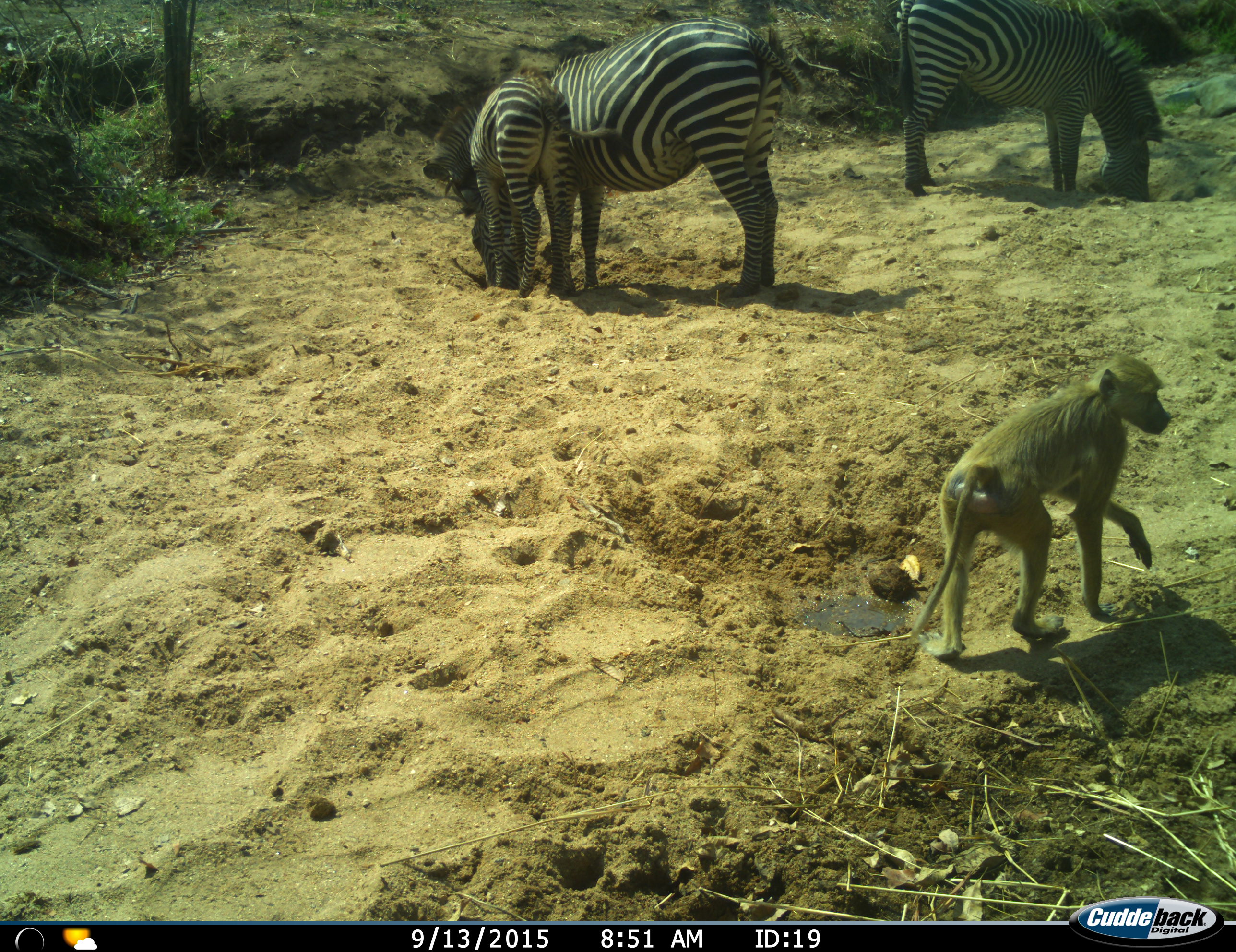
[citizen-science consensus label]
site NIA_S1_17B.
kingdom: Animalia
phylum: Chordata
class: Mammalia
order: Primates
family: Cercopithecidae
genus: Papio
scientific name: Papio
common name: baboon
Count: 1.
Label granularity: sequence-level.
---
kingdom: Animalia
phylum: Chordata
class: Mammalia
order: Perissodactyla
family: Equidae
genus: Equus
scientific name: Equus quagga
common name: plains zebra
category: zebraplains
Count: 3.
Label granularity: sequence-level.